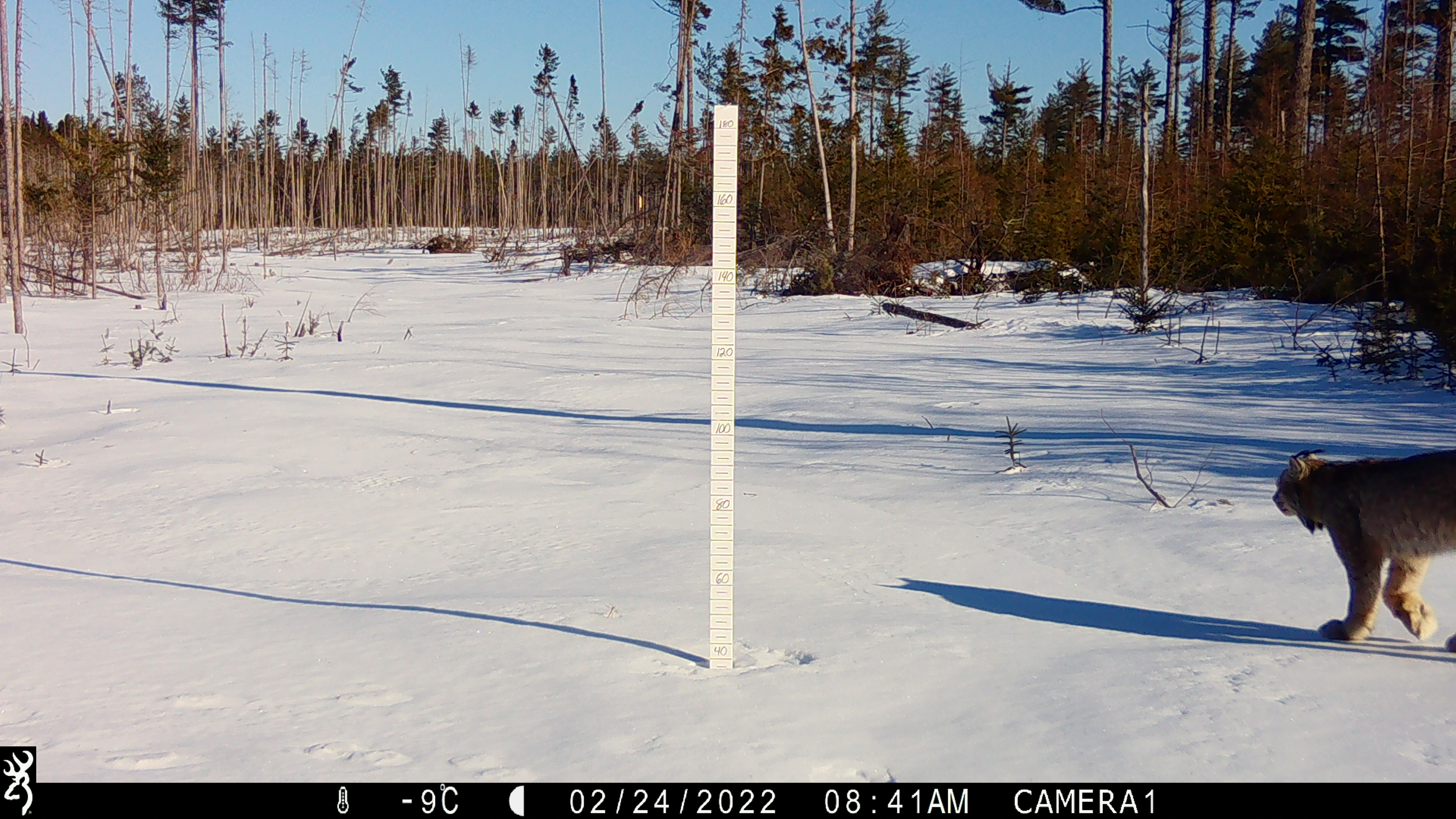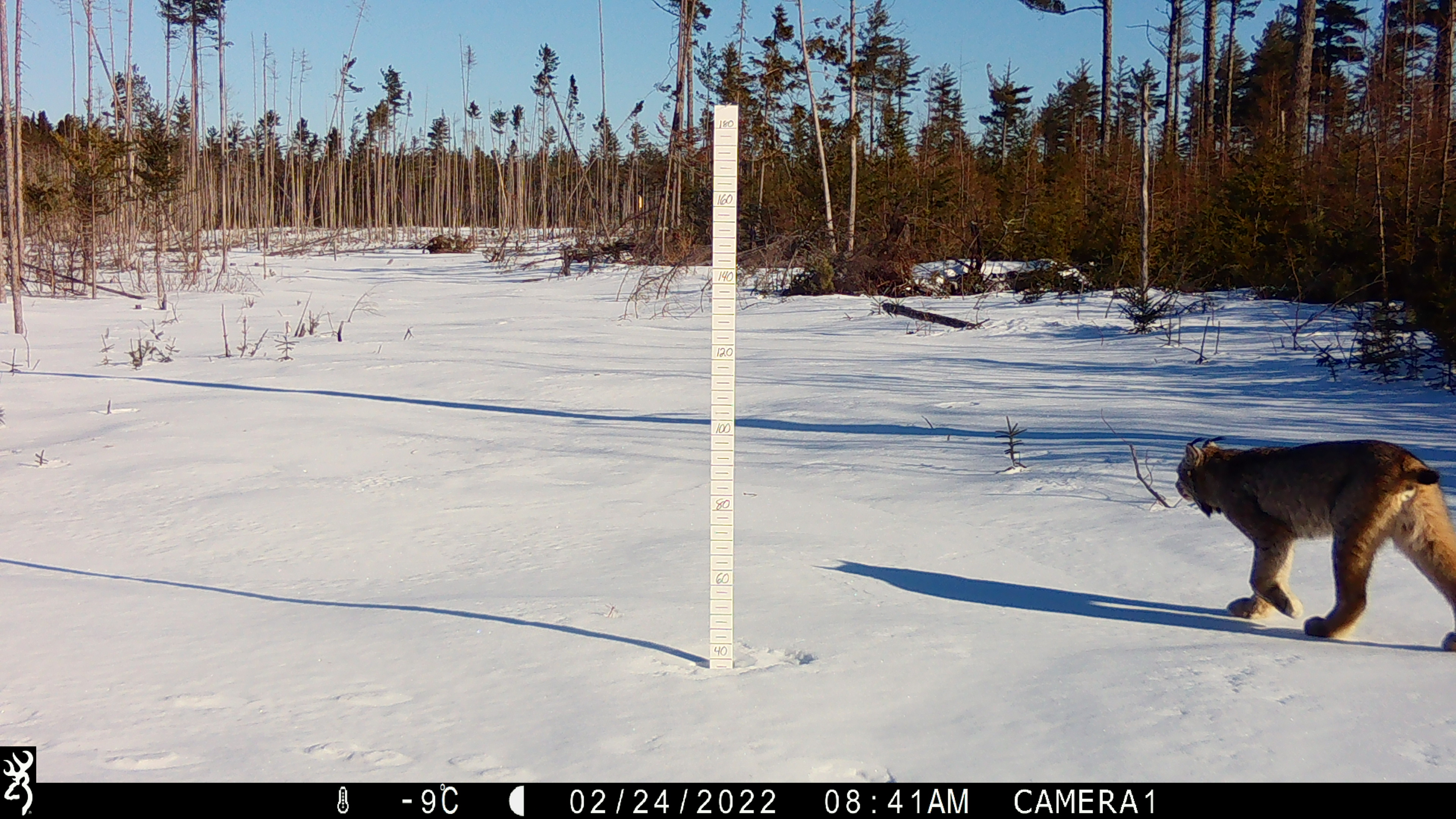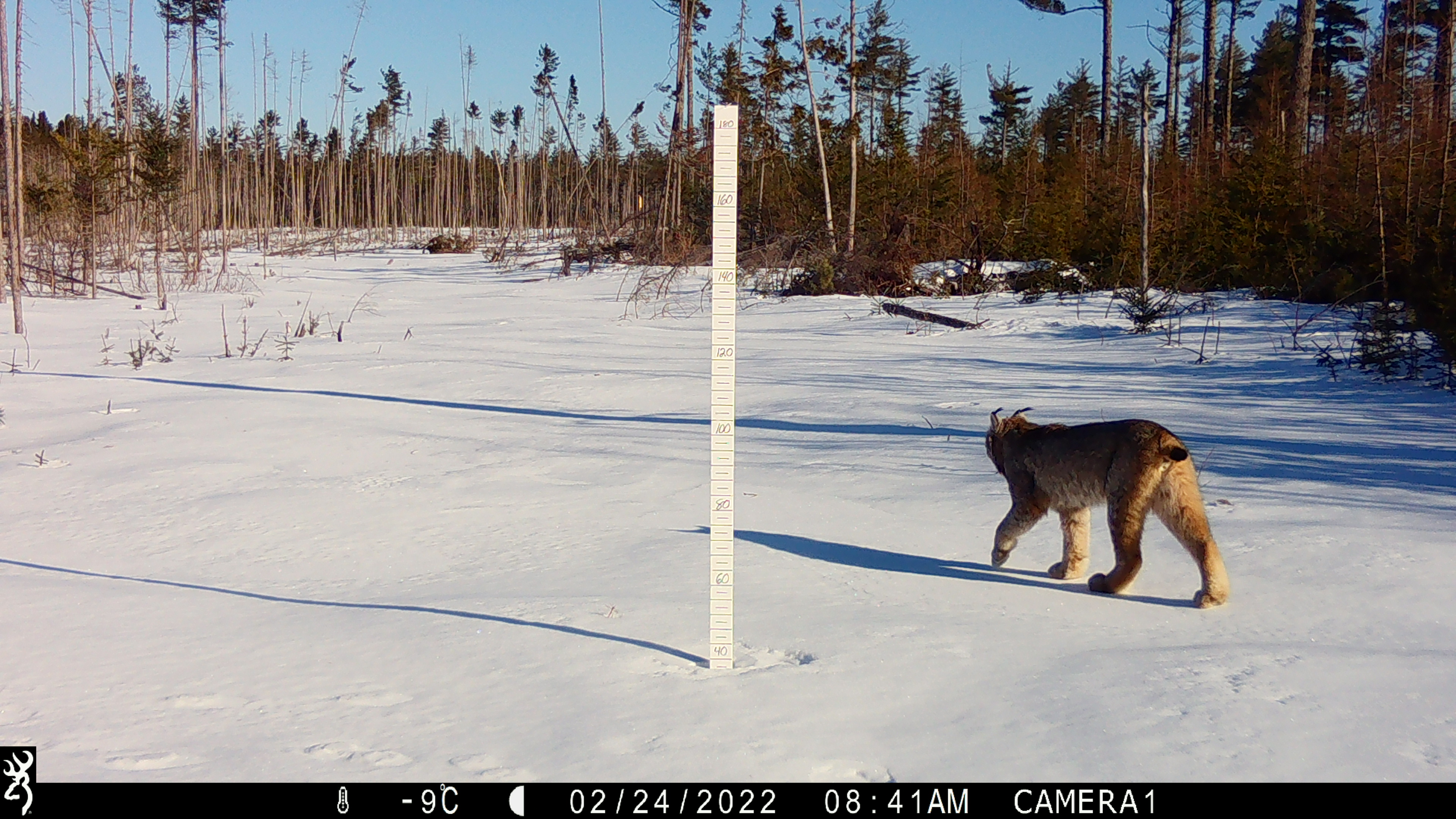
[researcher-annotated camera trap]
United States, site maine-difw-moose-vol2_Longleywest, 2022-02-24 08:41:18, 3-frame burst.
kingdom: Animalia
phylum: Chordata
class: Mammalia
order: Carnivora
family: Felidae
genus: Lynx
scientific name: Lynx canadensis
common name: canada lynx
Canada lynx (Lynx canadensis).